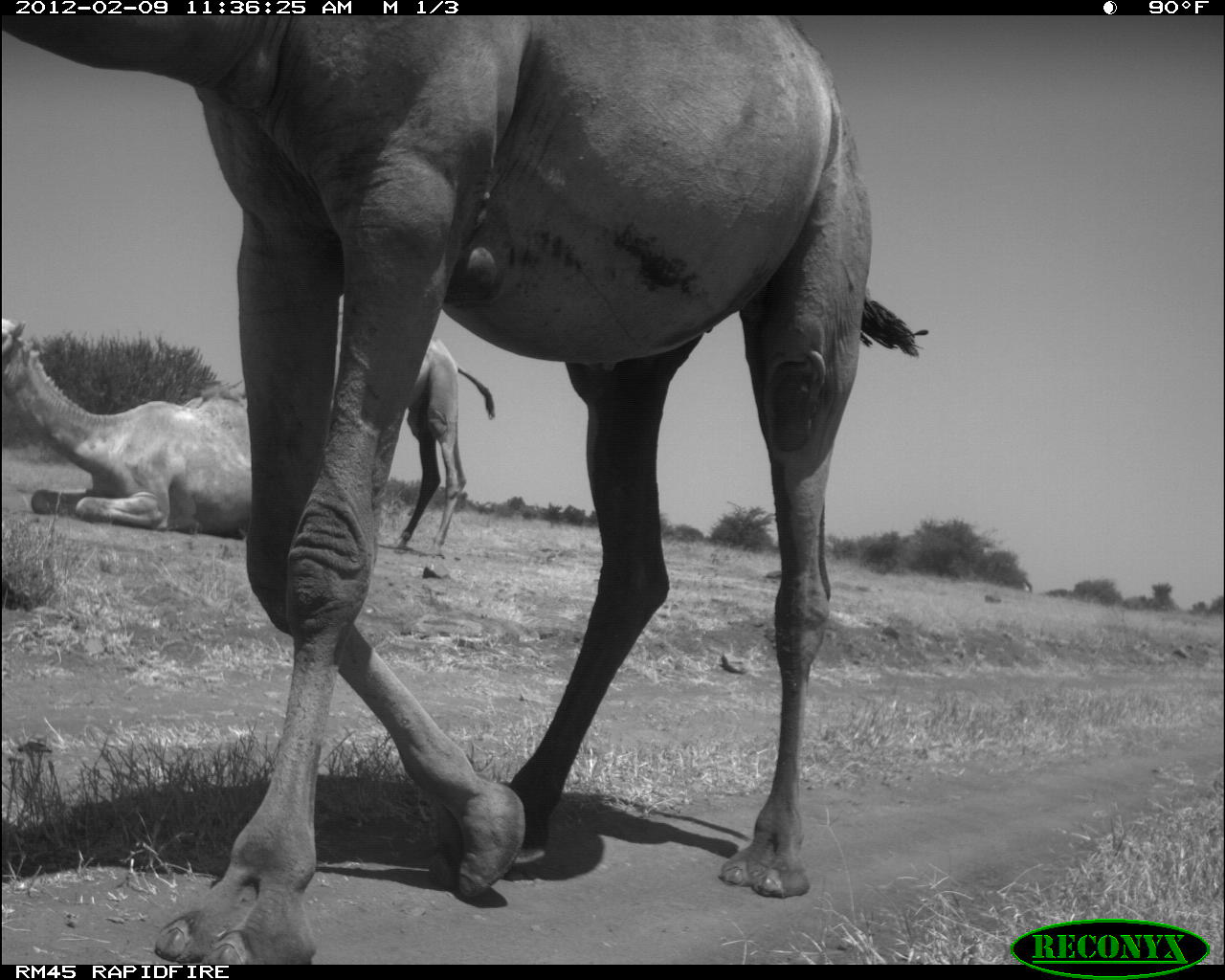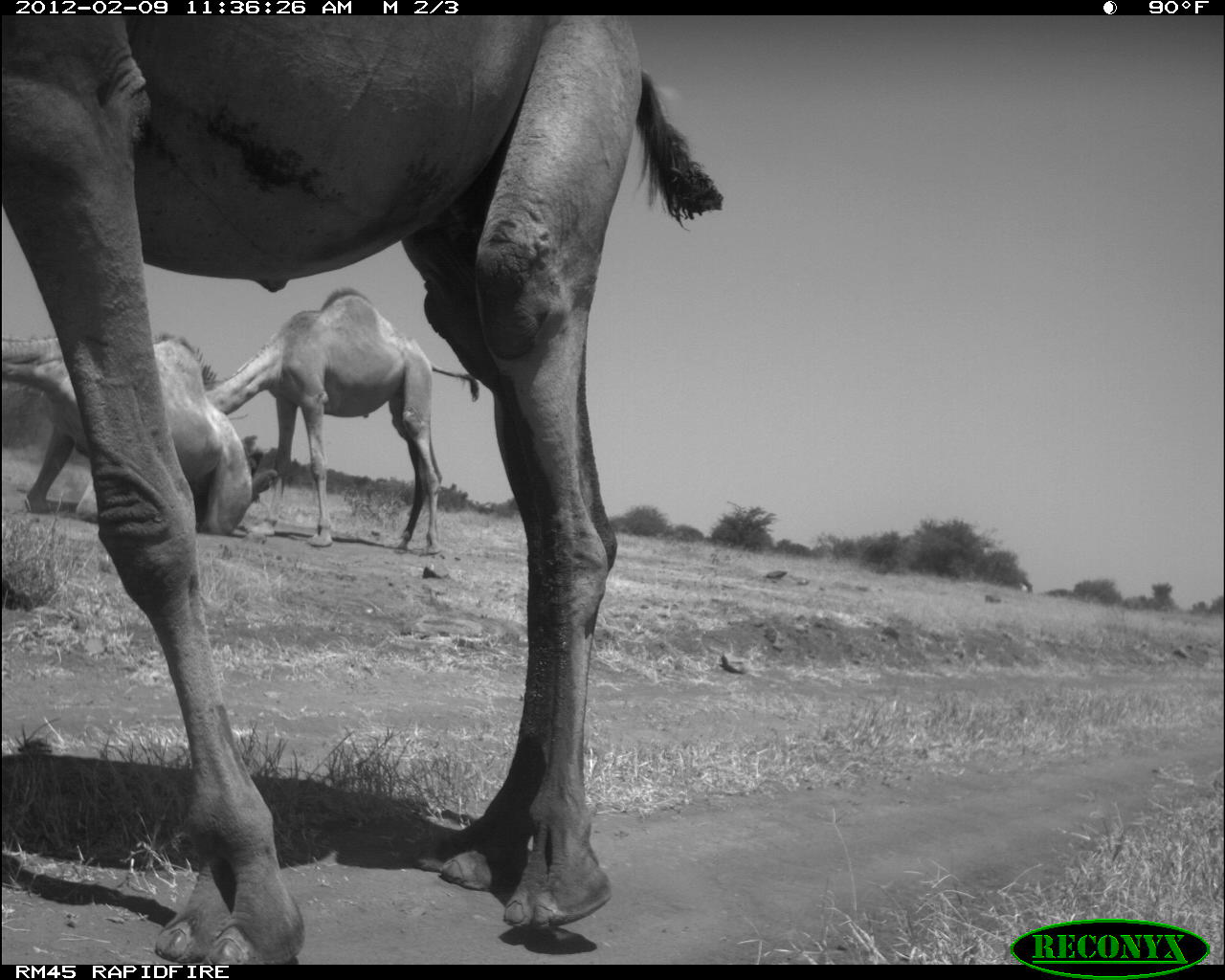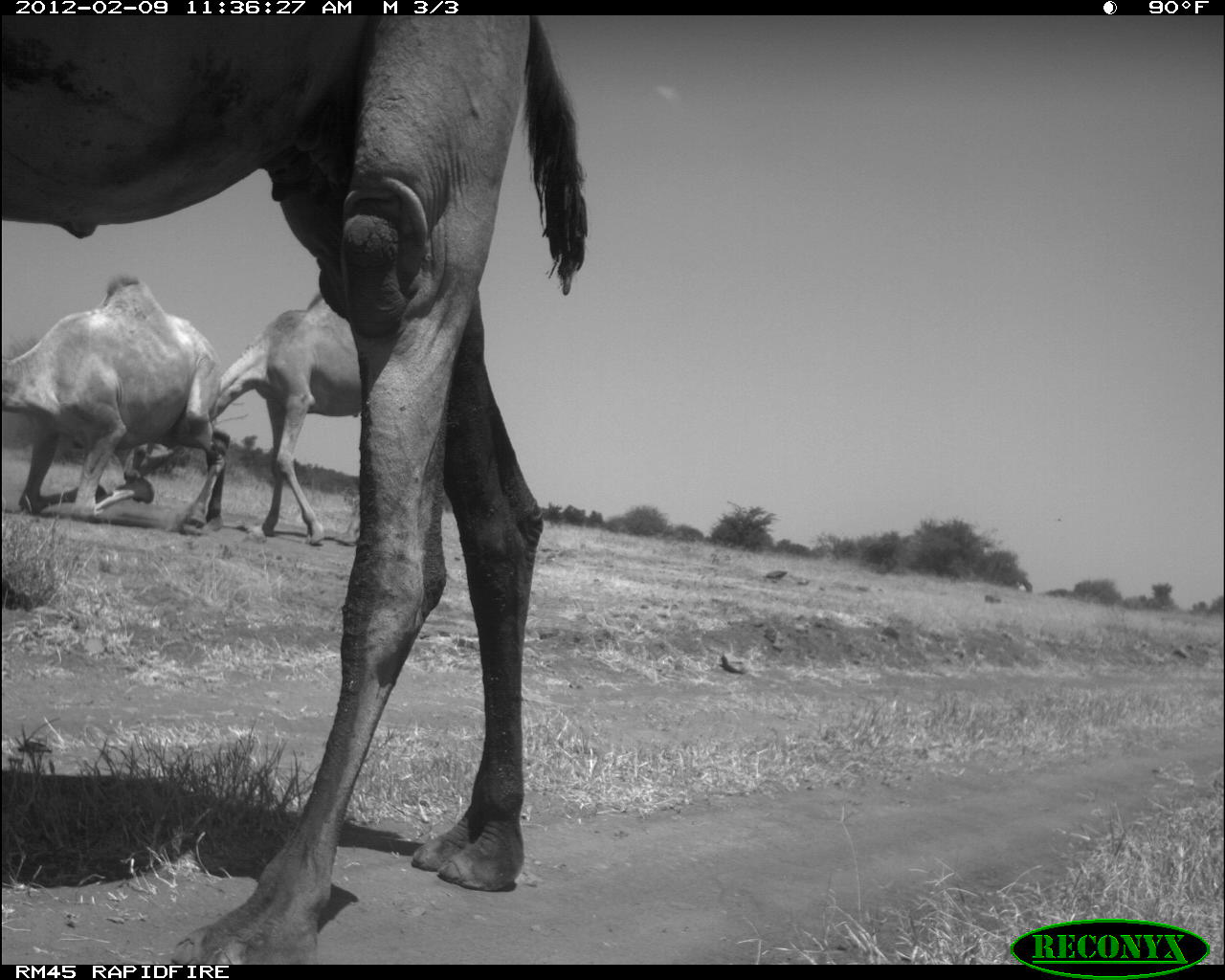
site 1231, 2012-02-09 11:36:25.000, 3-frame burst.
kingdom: Animalia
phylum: Chordata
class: Mammalia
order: Artiodactyla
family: Camelidae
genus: Camelus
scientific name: Camelus dromedarius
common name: dromedary camel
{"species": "Camelus dromedarius (dromedary camel)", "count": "3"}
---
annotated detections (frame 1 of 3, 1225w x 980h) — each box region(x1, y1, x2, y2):
camelus dromedarius: region(3, 15, 929, 960); region(0, 315, 244, 537); region(398, 335, 499, 560)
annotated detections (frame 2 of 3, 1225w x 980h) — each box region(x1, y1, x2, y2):
camelus dromedarius: region(0, 16, 722, 962); region(207, 282, 481, 547); region(0, 324, 277, 537)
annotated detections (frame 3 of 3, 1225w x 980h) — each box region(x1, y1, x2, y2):
camelus dromedarius: region(0, 15, 589, 963); region(118, 294, 363, 546); region(3, 277, 227, 530)